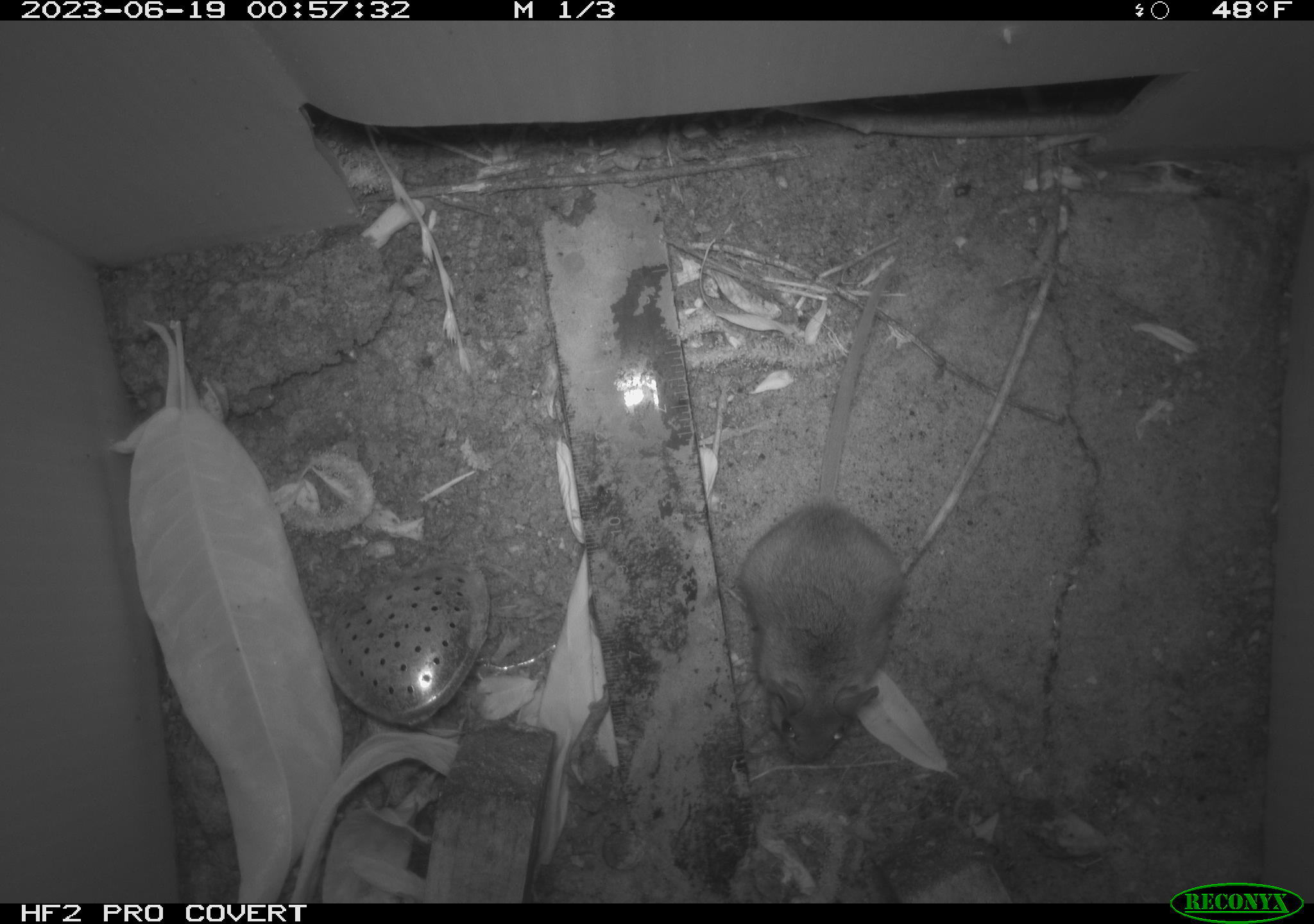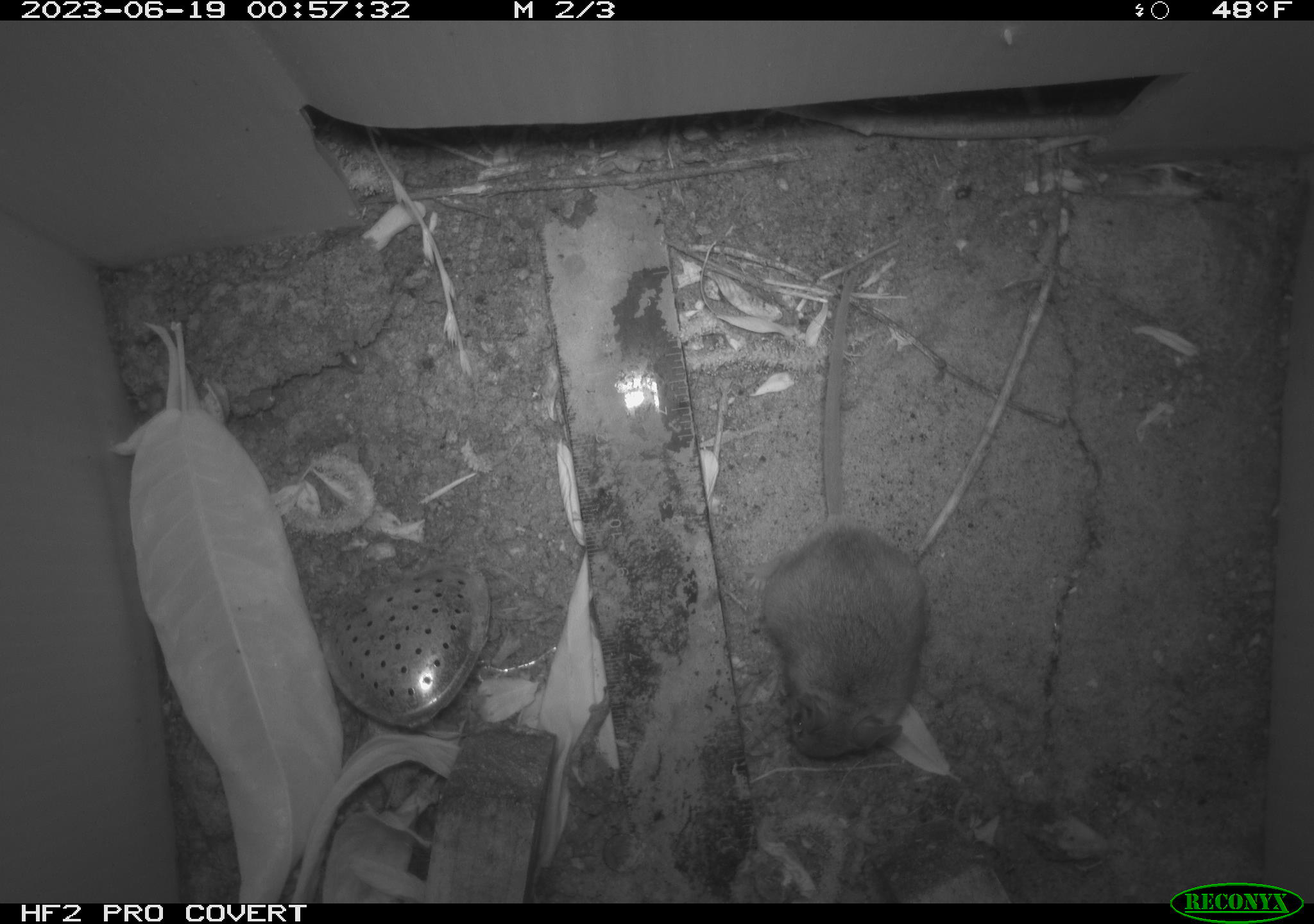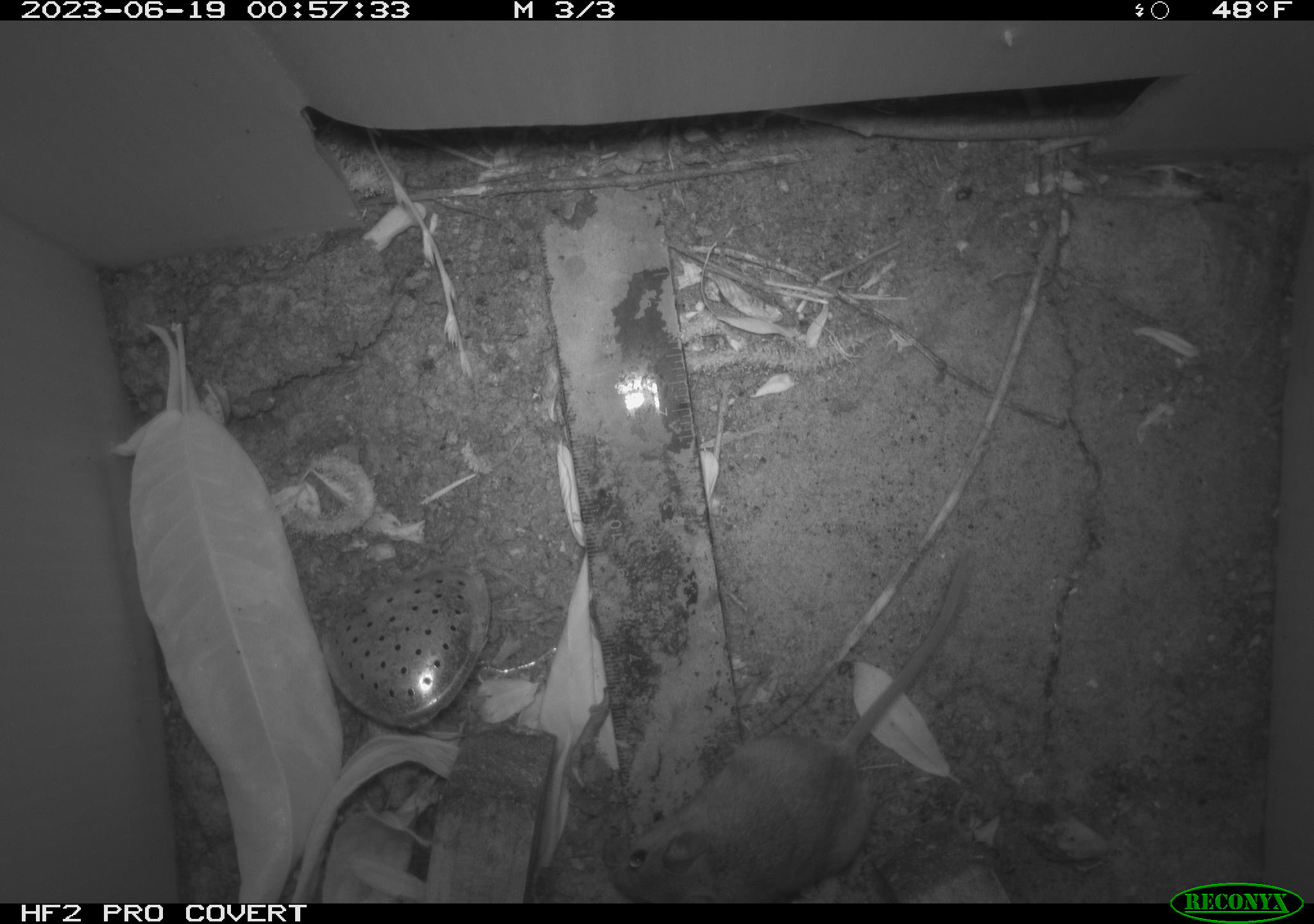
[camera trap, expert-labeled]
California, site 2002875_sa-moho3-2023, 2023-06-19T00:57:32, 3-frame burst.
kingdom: Animalia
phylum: Chordata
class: Mammalia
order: Rodentia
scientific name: Rodentia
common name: mouse species